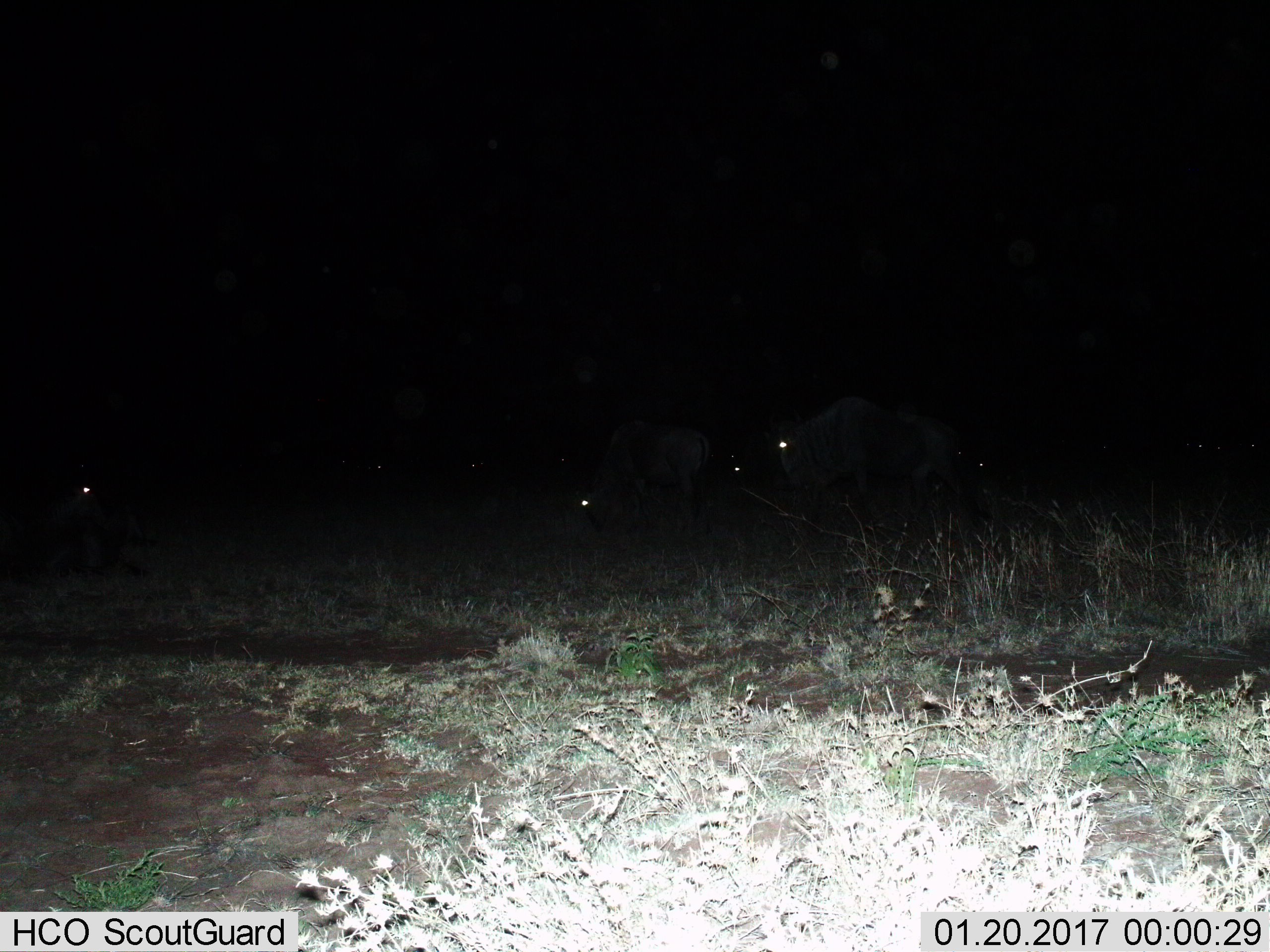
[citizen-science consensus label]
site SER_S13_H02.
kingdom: Animalia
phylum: Chordata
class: Mammalia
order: Artiodactyla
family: Bovidae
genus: Connochaetes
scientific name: Connochaetes taurinus taurinus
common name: blue wildebeest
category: wildebeestblue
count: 2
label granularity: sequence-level